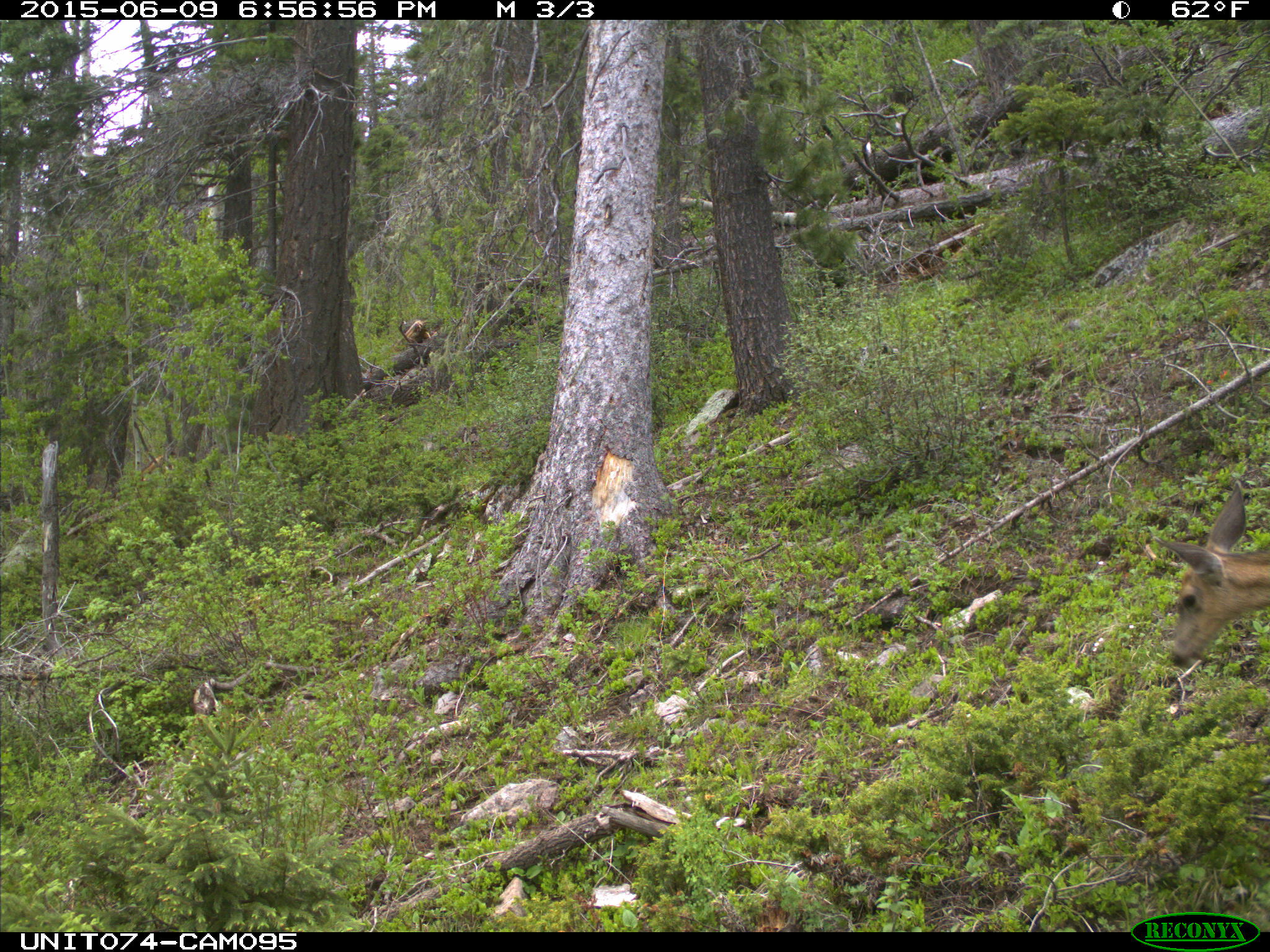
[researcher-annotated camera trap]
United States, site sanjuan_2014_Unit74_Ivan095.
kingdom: Animalia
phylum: Chordata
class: Mammalia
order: Artiodactyla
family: Cervidae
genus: Odocoileus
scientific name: Odocoileus hemionus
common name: mule deer